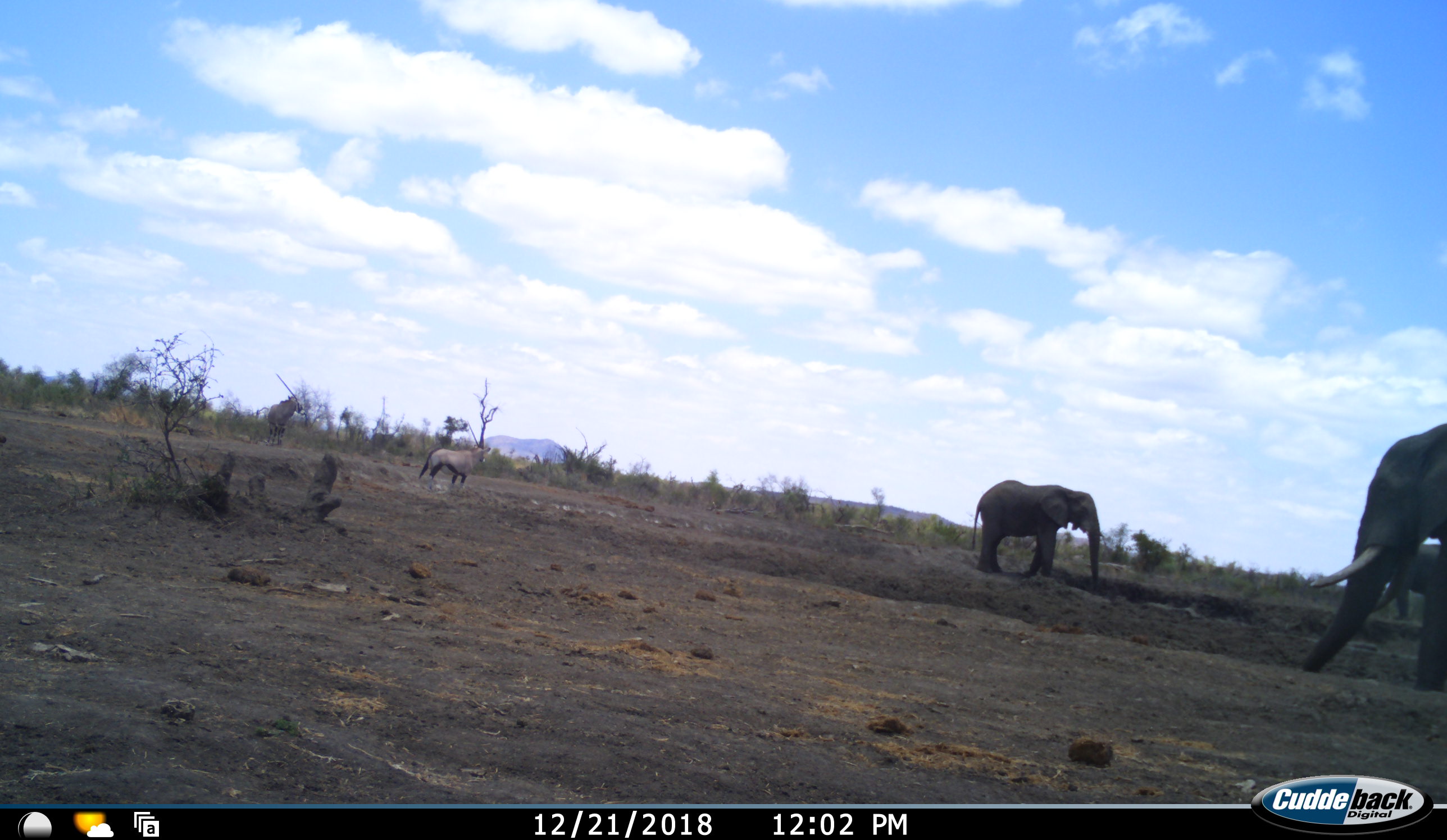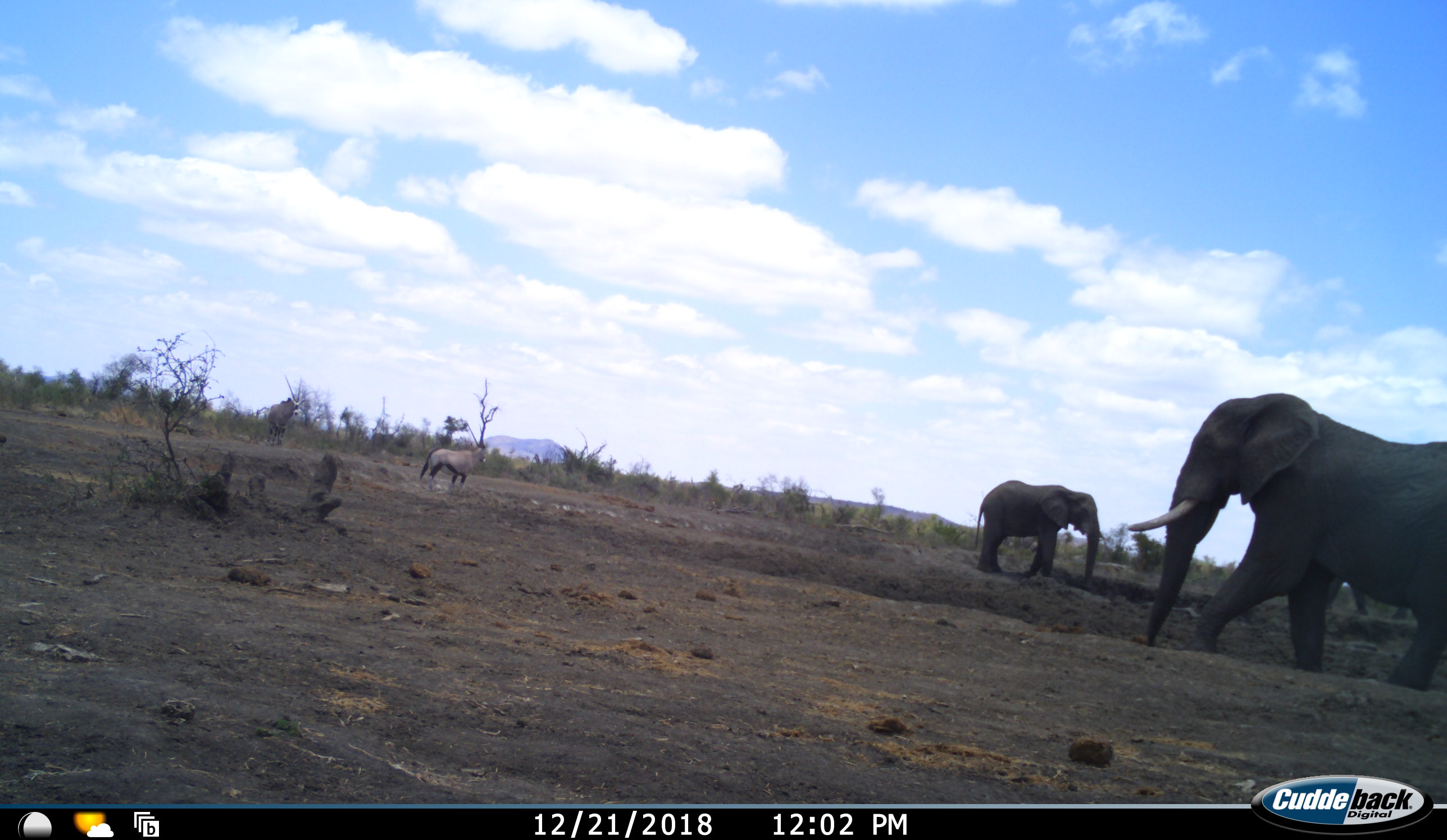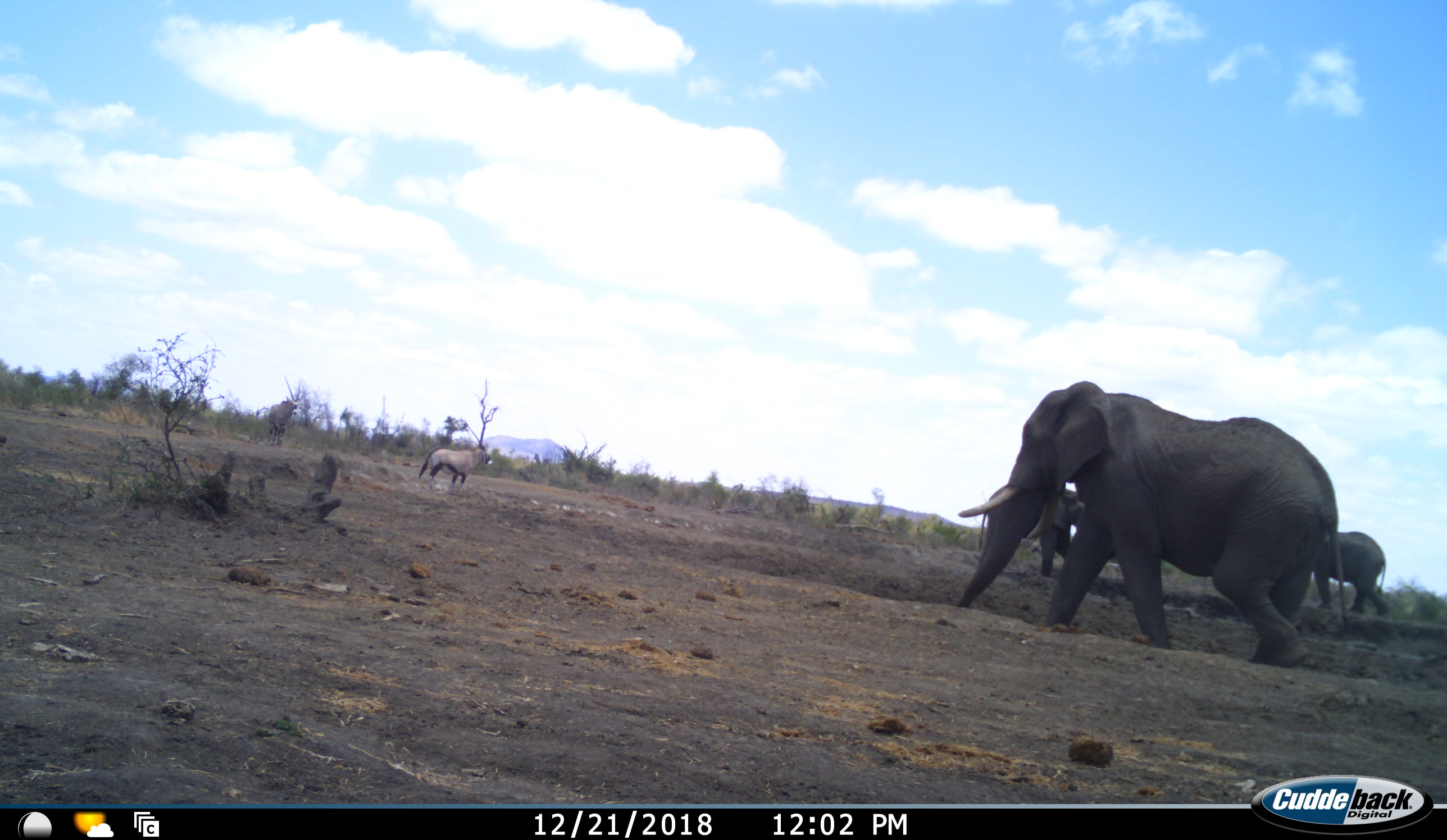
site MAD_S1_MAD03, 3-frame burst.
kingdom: Animalia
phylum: Chordata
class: Mammalia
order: Proboscidea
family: Elephantidae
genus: Loxodonta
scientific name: Loxodonta africana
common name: african bush elephant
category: elephant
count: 3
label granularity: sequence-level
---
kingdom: Animalia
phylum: Chordata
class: Mammalia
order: Artiodactyla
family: Bovidae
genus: Oryx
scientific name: Oryx gazella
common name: gemsbok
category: oryx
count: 2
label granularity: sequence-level